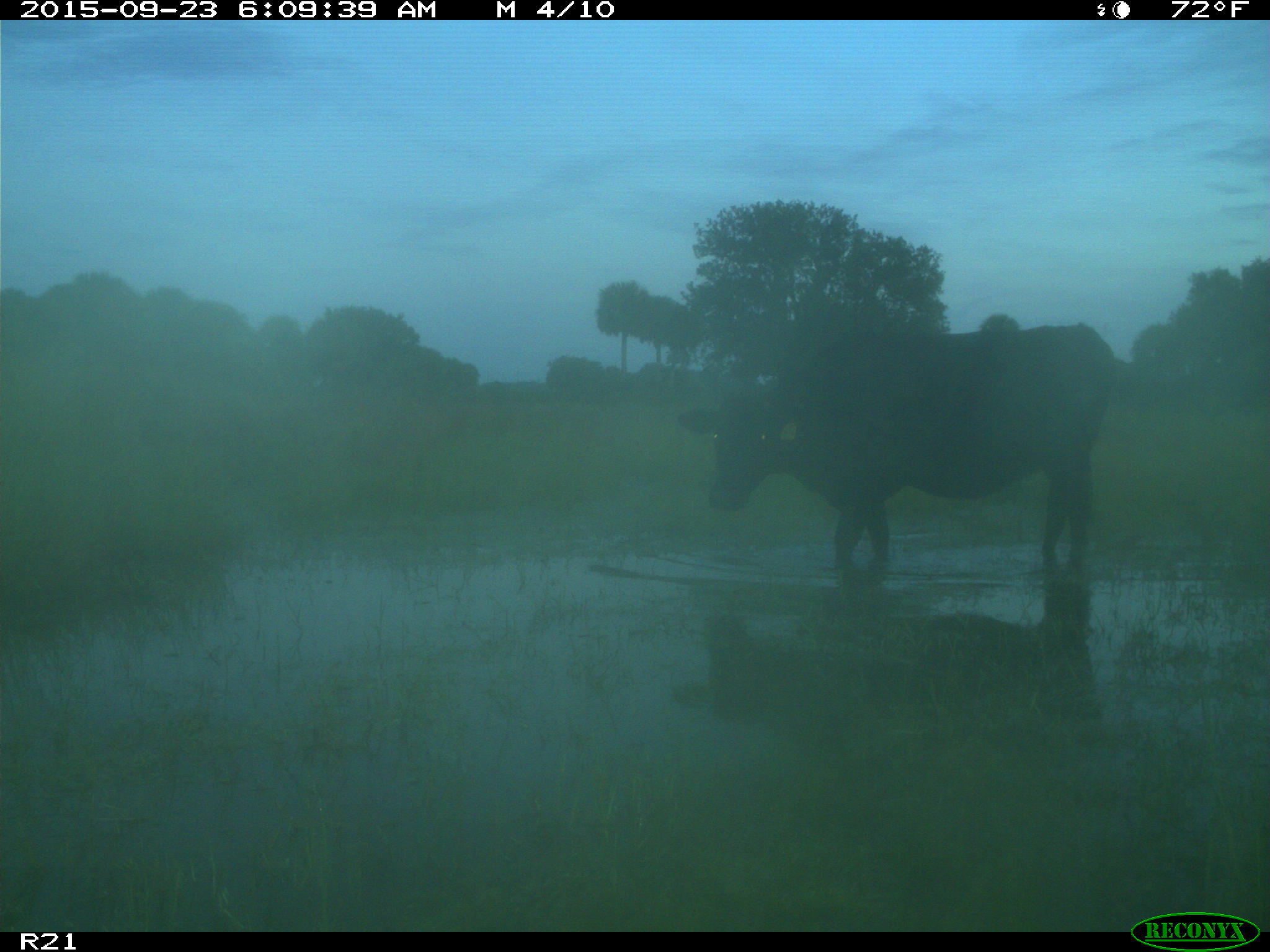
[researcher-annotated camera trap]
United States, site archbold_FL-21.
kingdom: Animalia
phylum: Chordata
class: Mammalia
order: Artiodactyla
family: Bovidae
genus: Bos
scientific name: Bos taurus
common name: domestic cow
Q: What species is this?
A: Bos taurus (domestic cow).